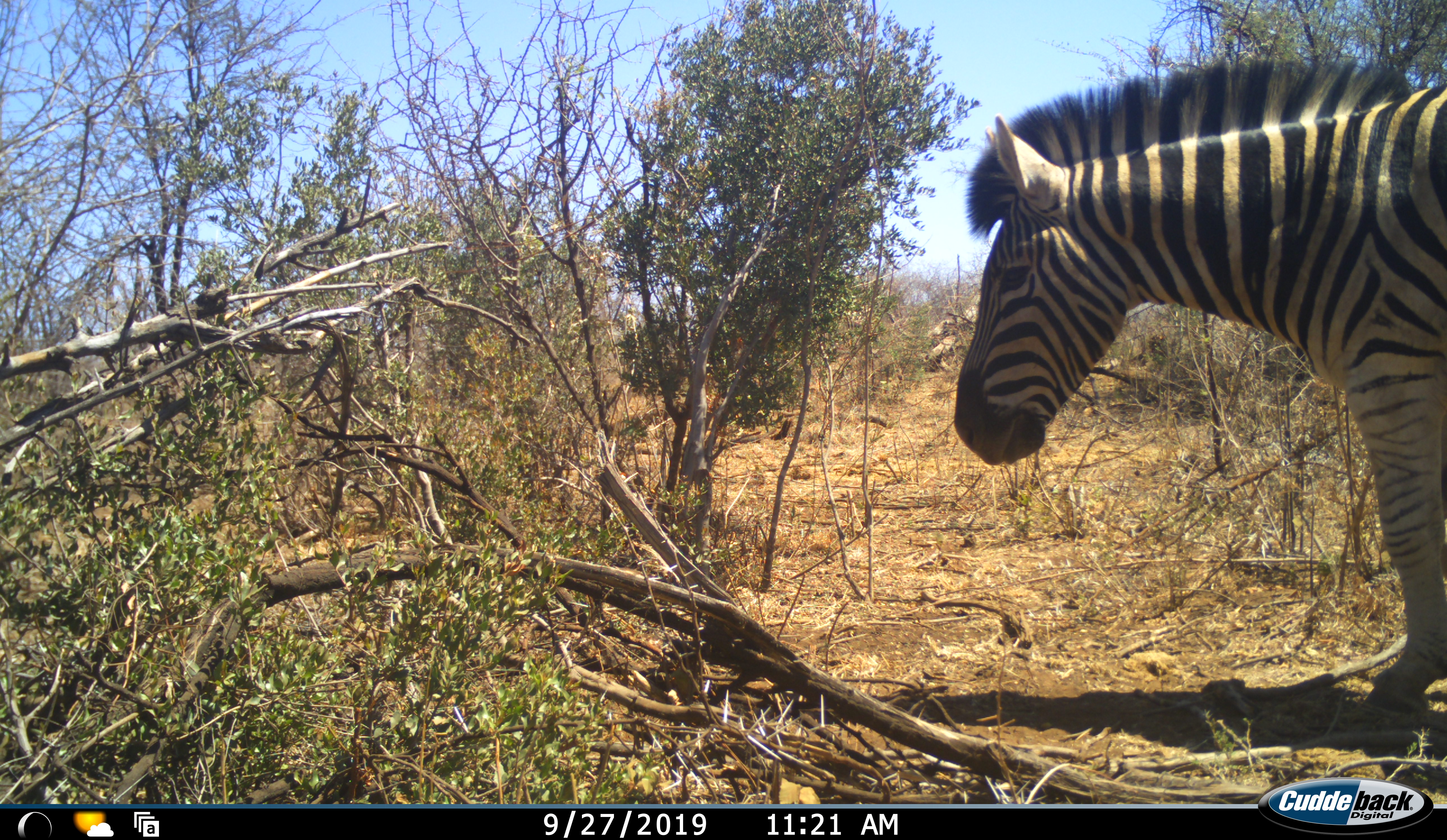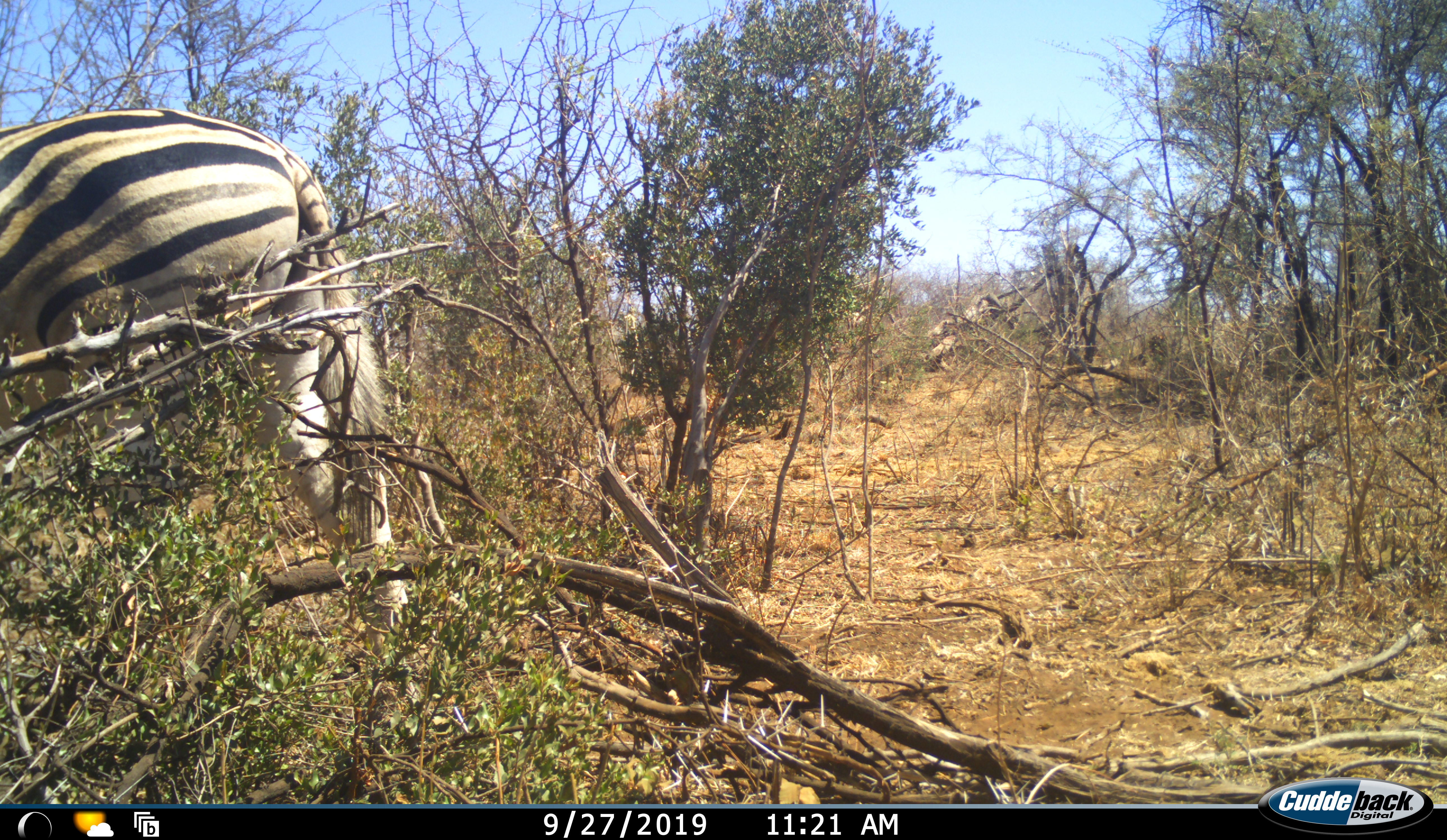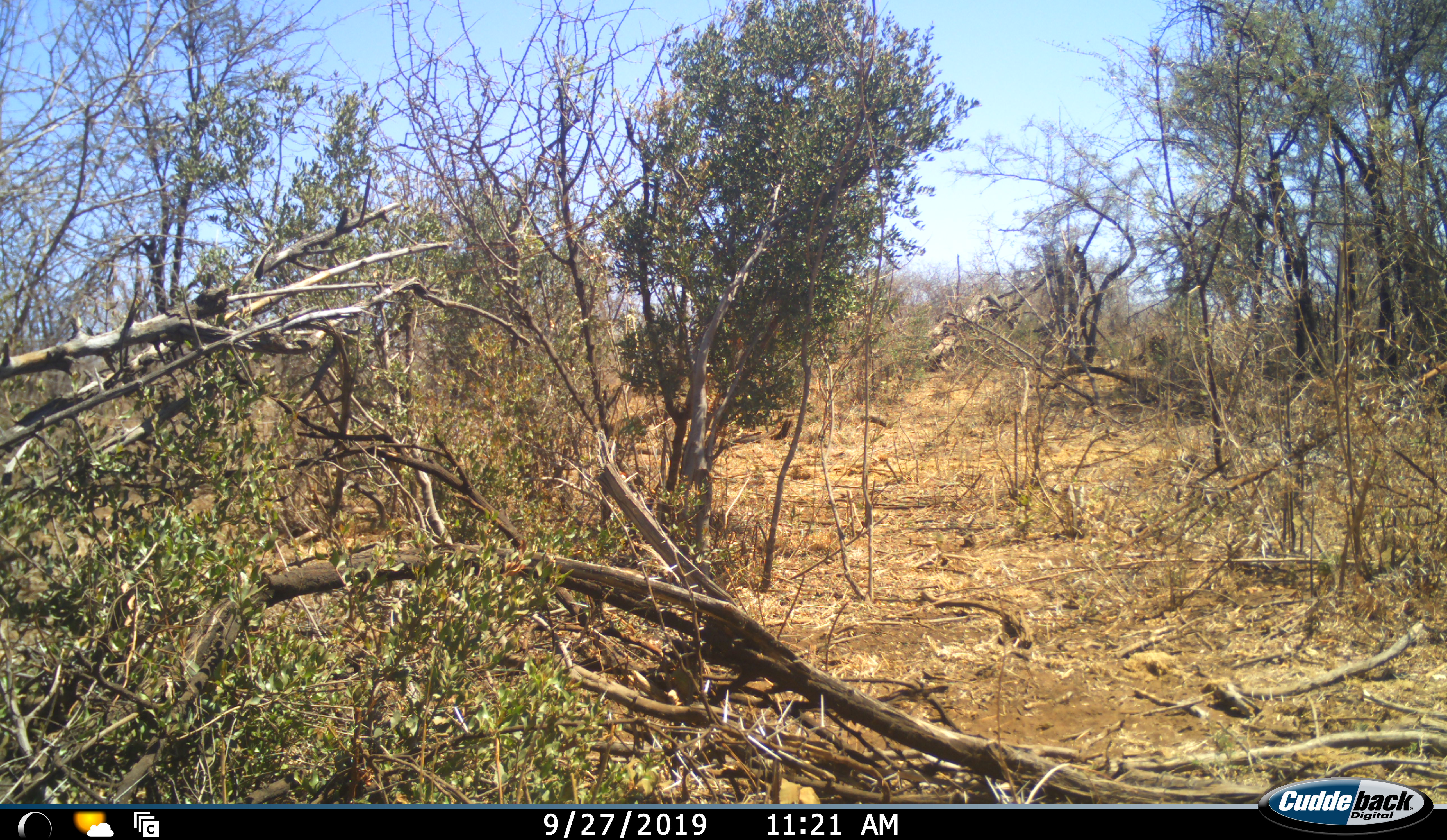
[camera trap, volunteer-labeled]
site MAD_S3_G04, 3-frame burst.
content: unidentified animal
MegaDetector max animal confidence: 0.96